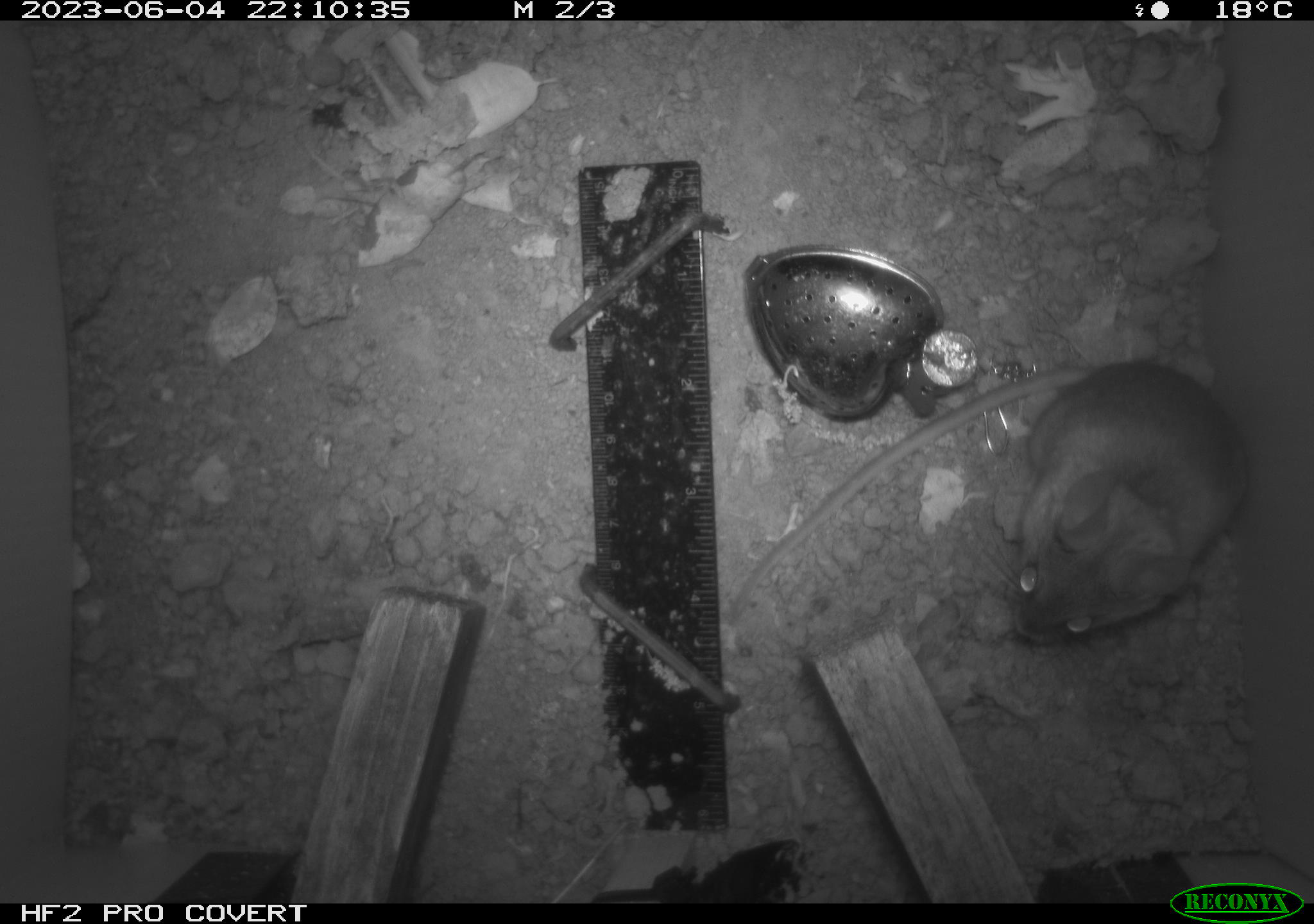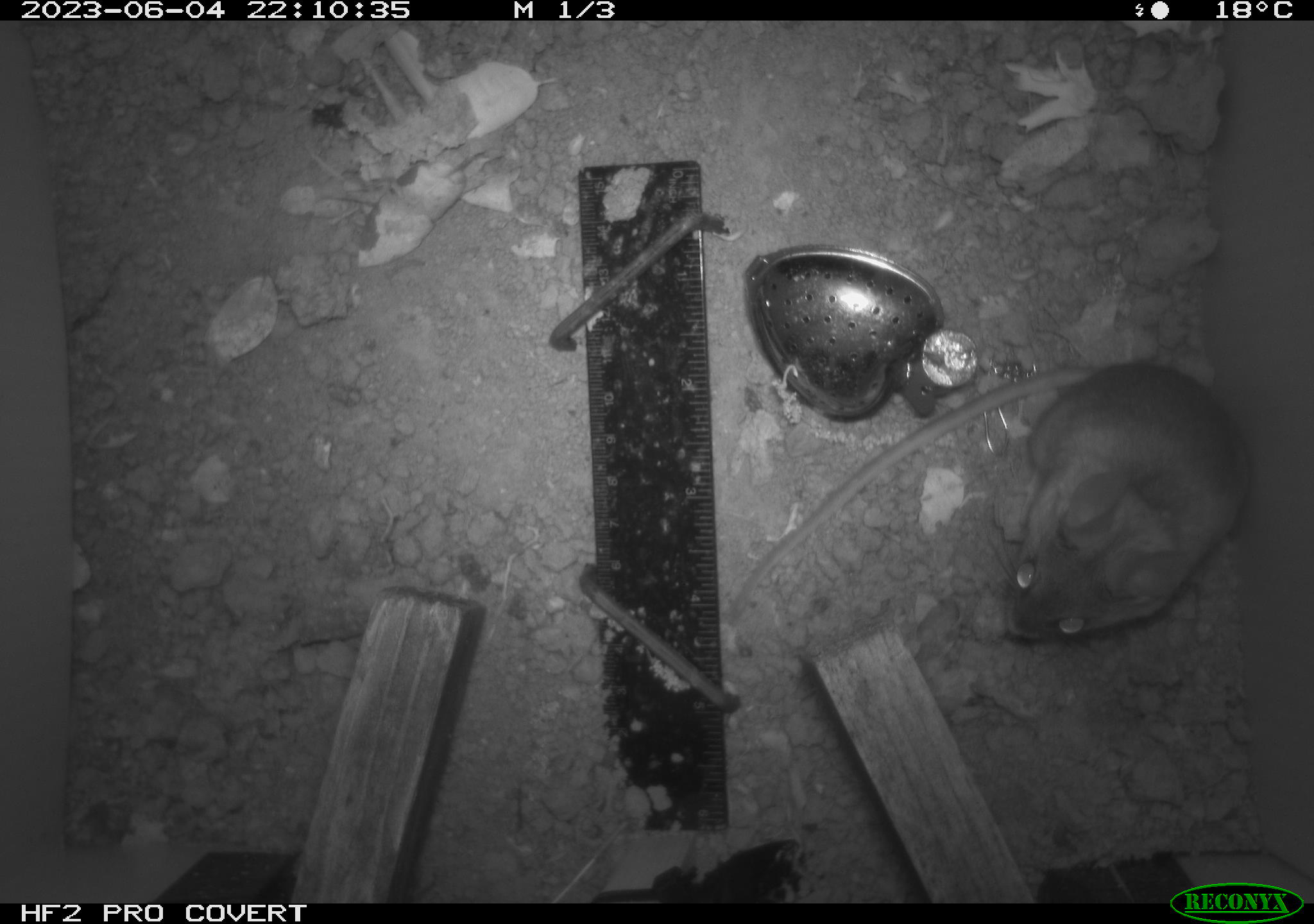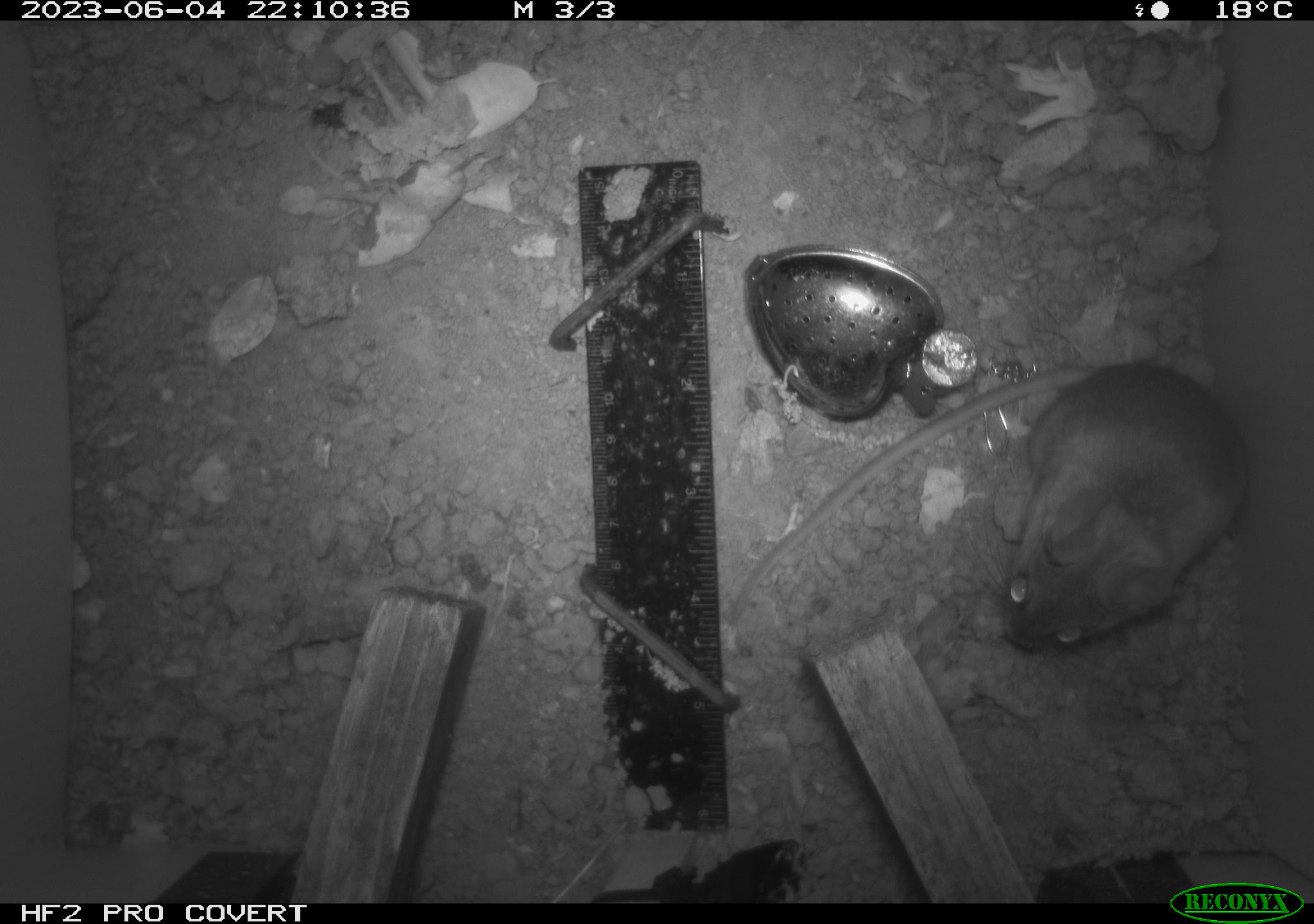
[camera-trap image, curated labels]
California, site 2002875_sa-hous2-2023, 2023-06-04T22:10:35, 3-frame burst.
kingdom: Animalia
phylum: Chordata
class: Mammalia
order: Rodentia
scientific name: Rodentia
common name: mouse species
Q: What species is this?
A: Mouse species (Rodentia).